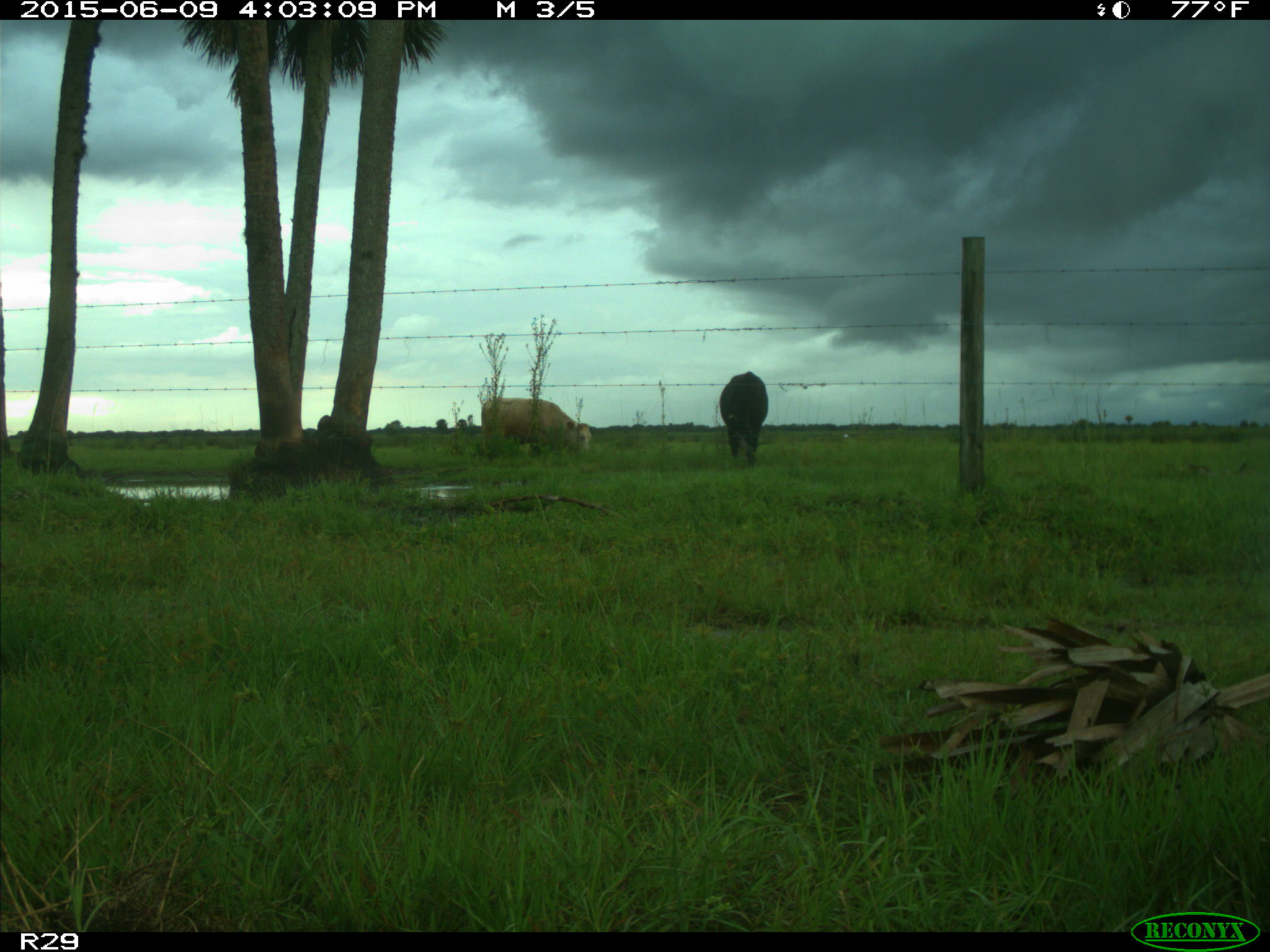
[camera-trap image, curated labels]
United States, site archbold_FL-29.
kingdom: Animalia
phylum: Chordata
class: Mammalia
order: Artiodactyla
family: Bovidae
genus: Bos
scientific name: Bos taurus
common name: domestic cow